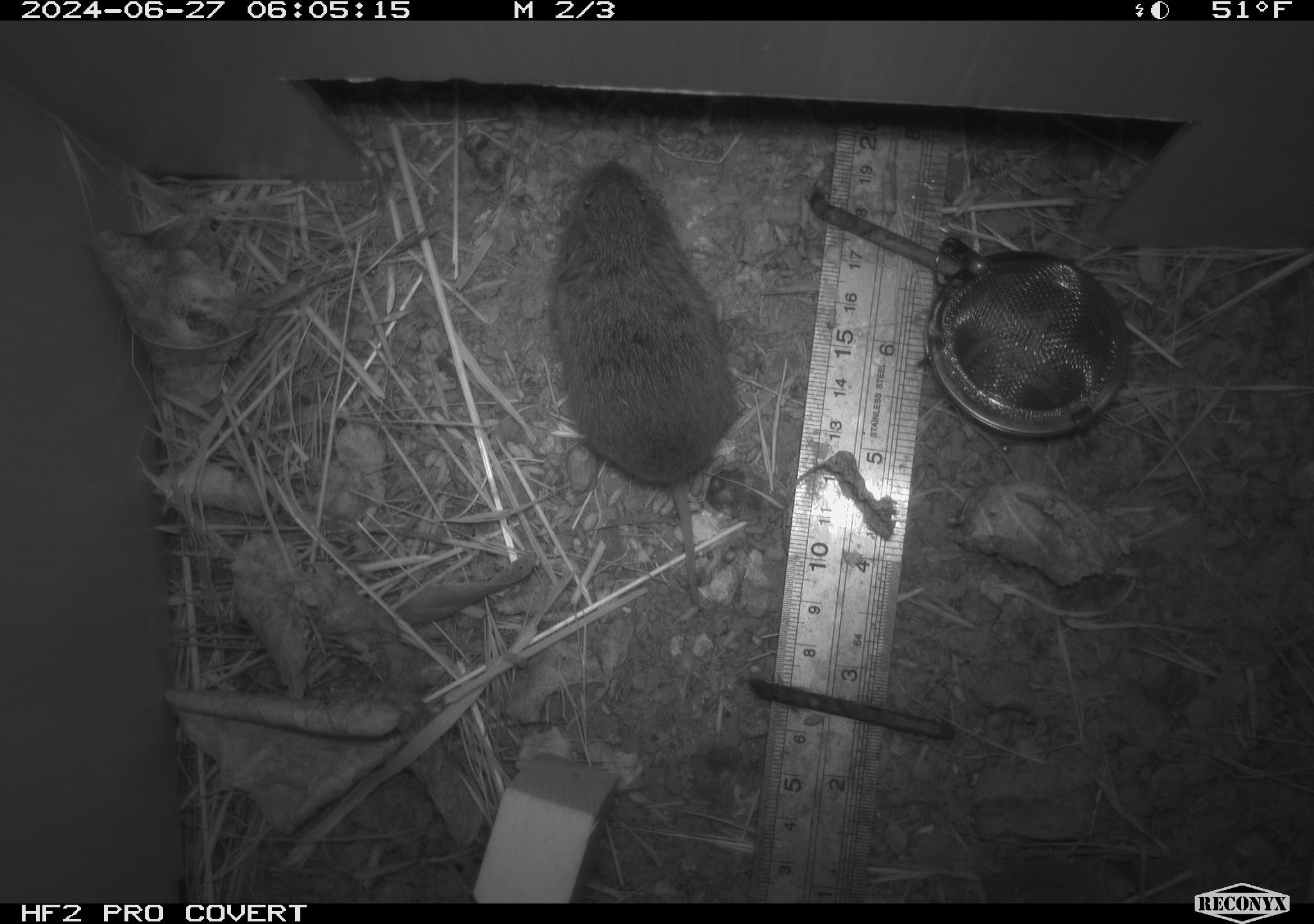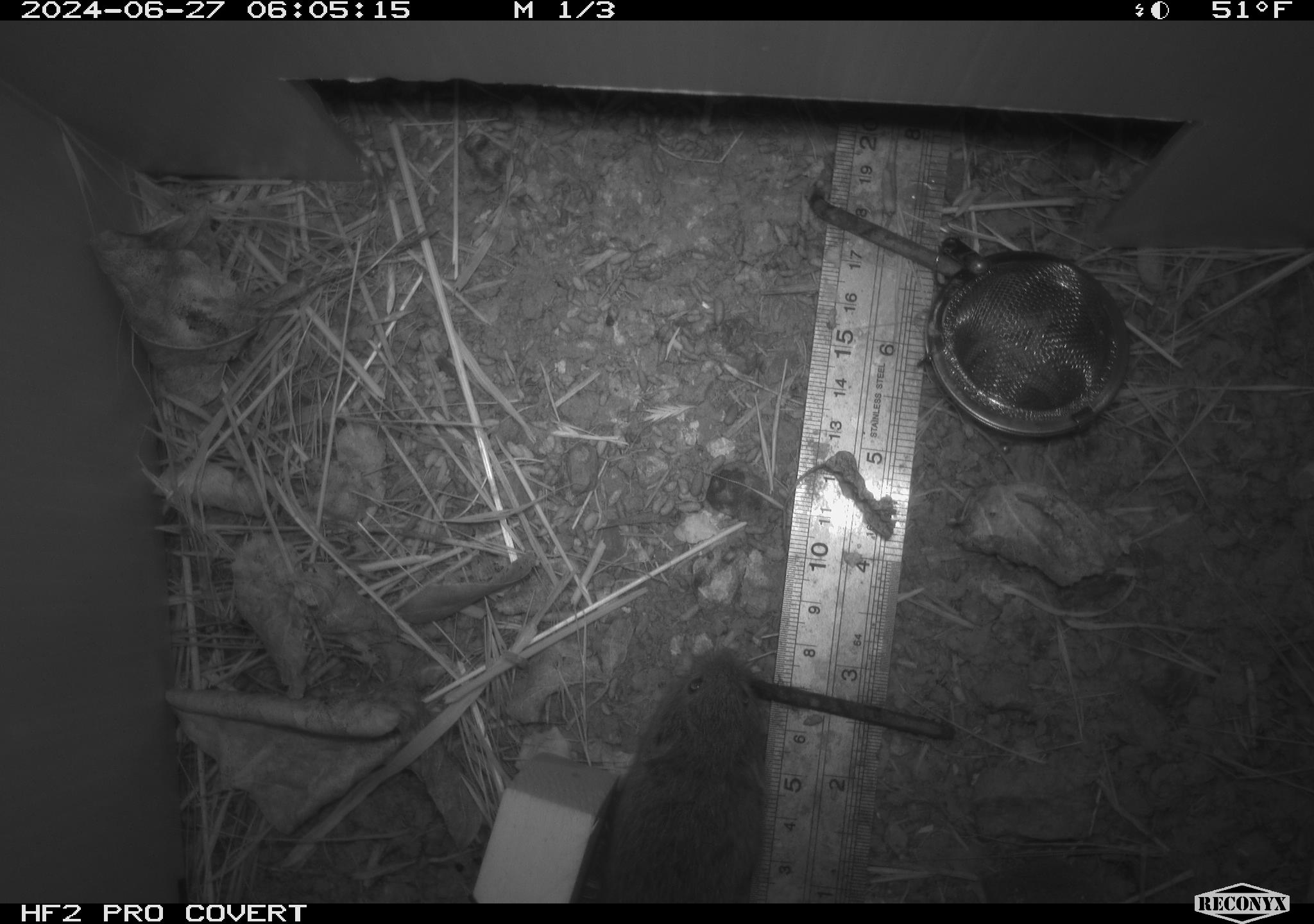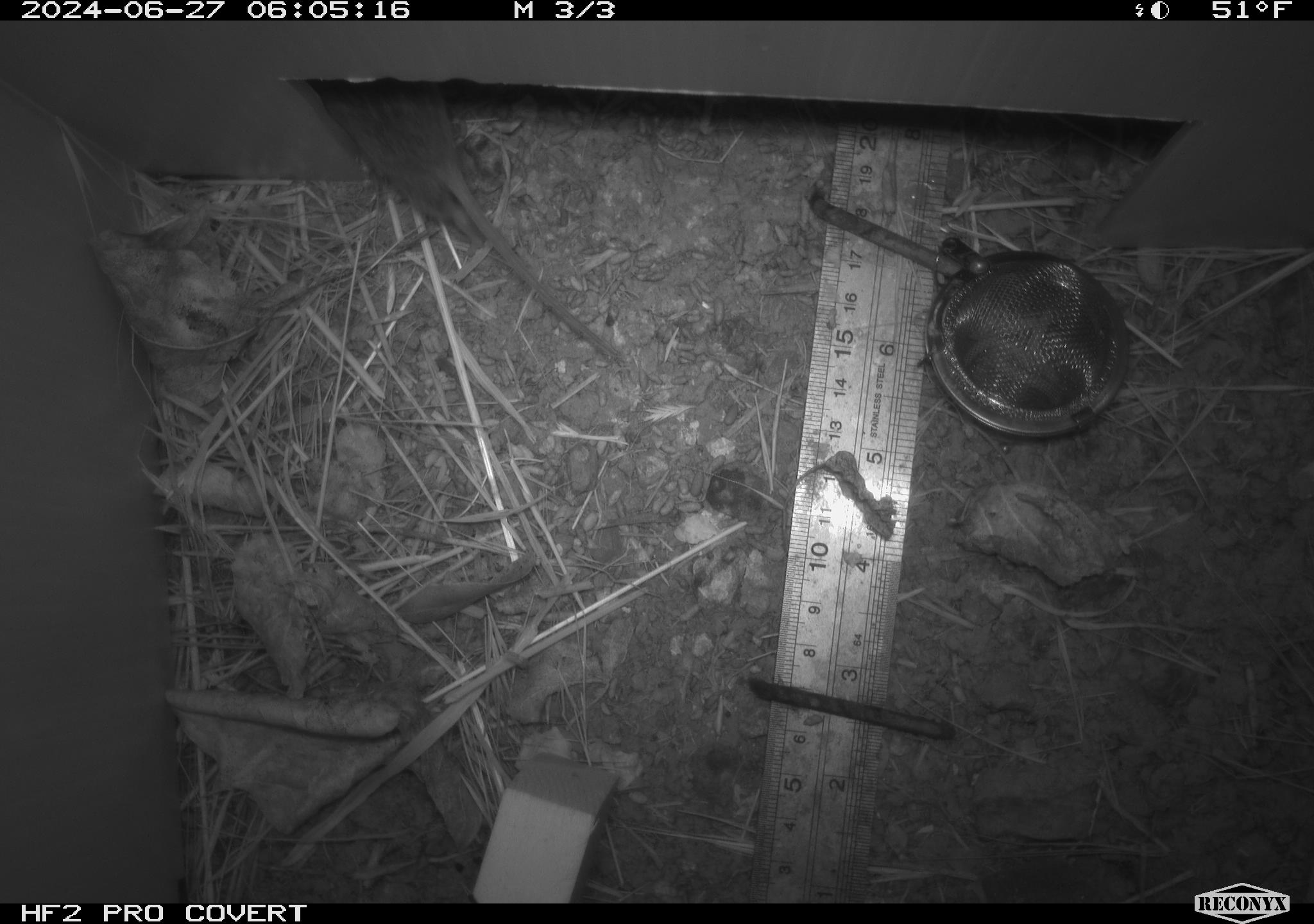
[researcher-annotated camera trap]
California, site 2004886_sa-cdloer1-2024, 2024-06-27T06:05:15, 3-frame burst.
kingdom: Animalia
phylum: Chordata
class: Mammalia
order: Rodentia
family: Cricetidae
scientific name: Arvicolinae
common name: voles, lemmings, and muskrats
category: arvicolinae subfamily